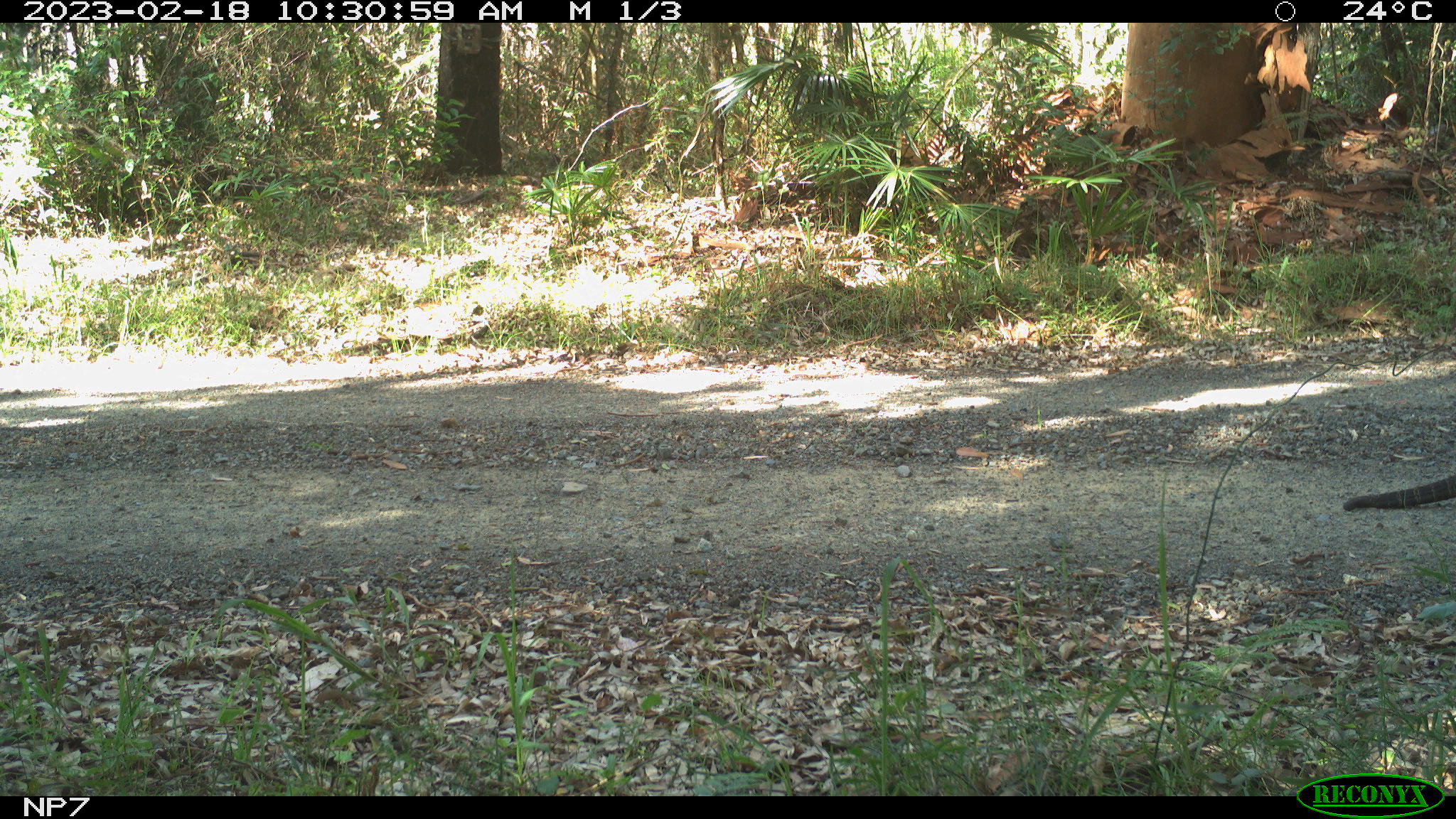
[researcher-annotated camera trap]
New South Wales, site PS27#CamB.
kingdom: Animalia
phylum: Chordata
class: Reptilia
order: Squamata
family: Varanidae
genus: Varanus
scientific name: Varanus varius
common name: lace monitor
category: goanna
Goanna (lace monitor) (Varanus varius).